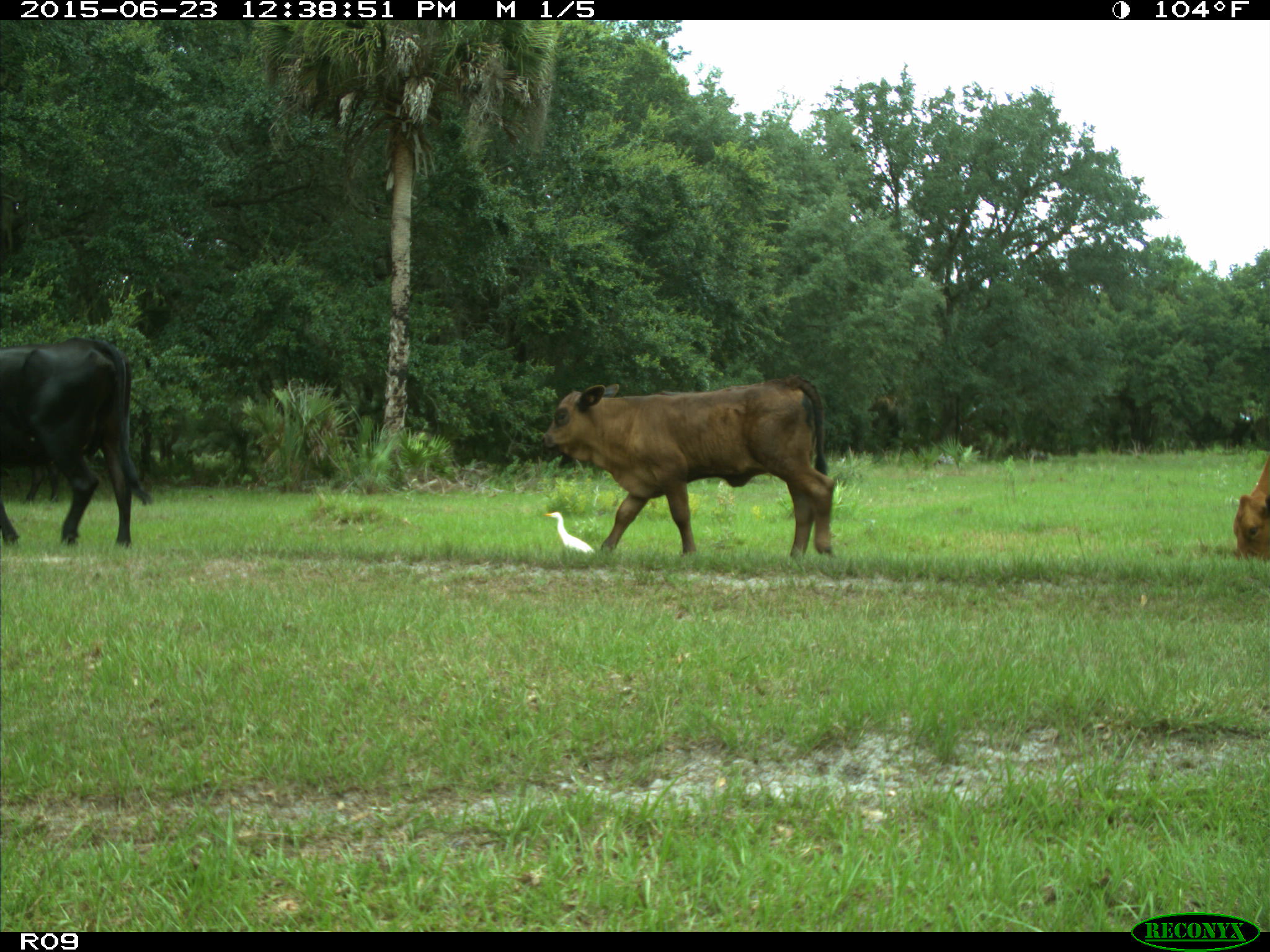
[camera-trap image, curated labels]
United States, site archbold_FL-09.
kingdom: Animalia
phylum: Chordata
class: Mammalia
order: Artiodactyla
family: Bovidae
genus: Bos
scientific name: Bos taurus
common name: domestic cow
Bos taurus (domestic cow).